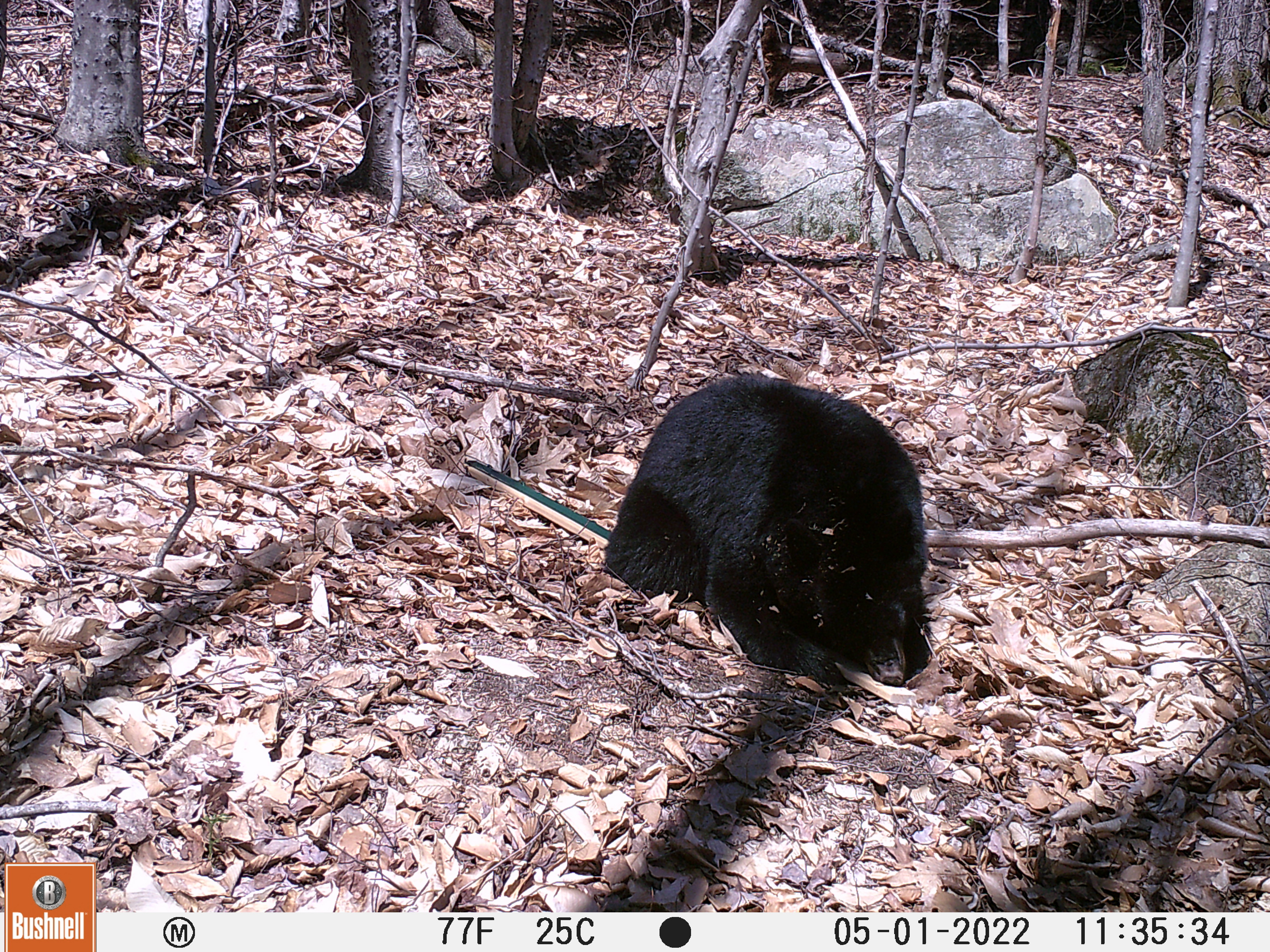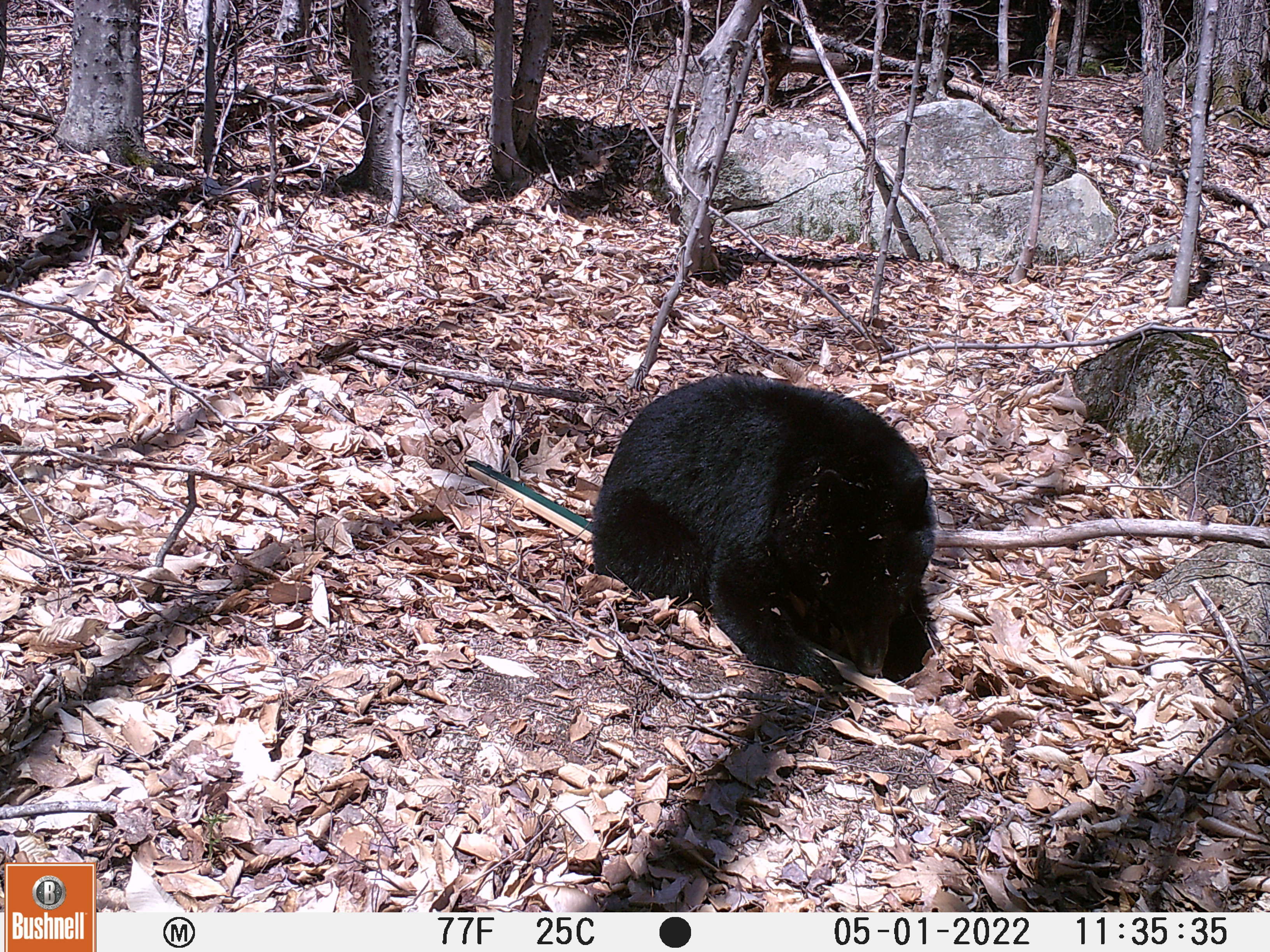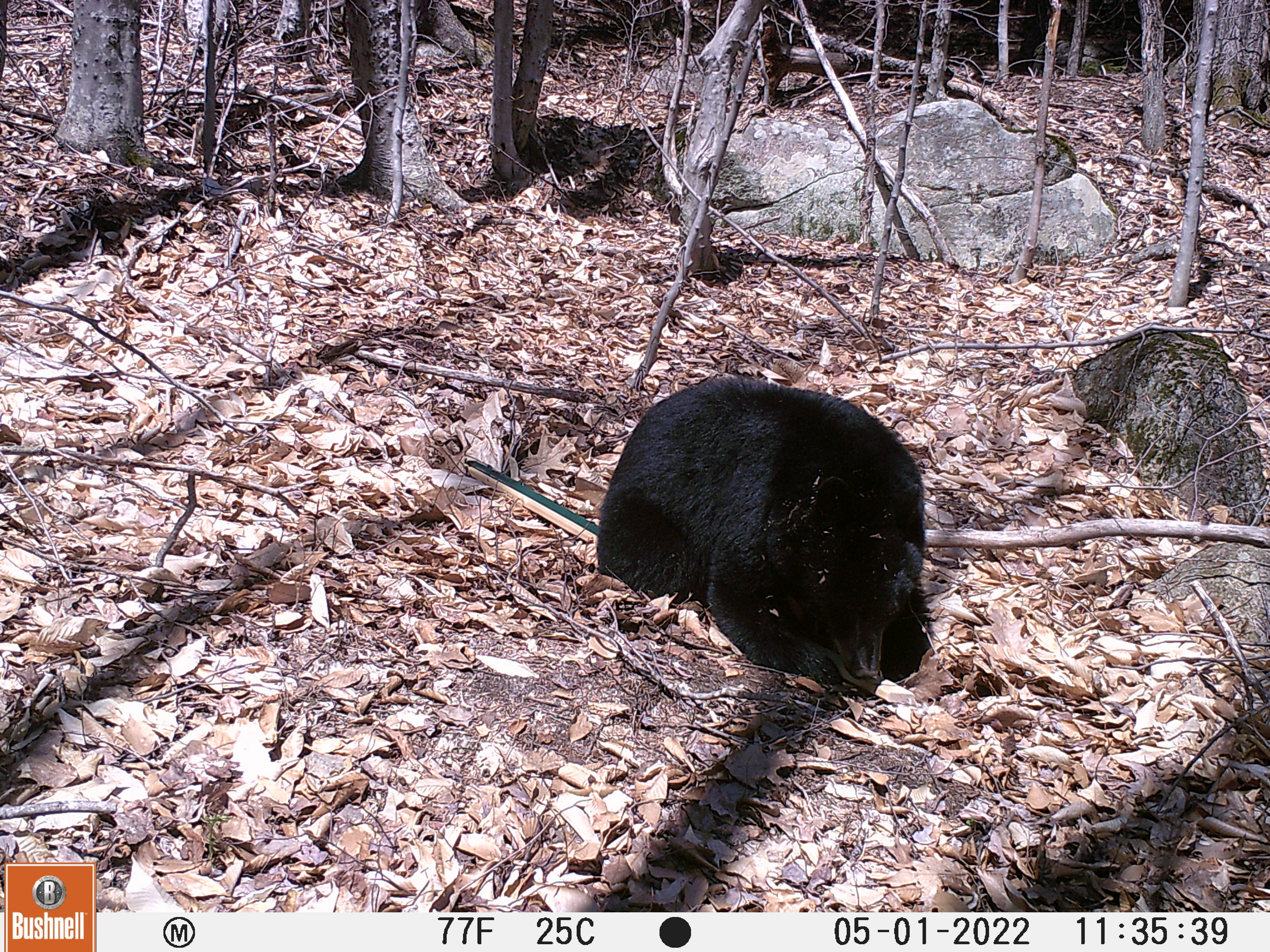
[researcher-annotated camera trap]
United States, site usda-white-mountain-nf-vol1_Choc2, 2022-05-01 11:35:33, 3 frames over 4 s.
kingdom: Animalia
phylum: Chordata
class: Mammalia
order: Carnivora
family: Ursidae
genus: Ursus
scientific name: Ursus americanus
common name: black bear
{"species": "black bear (Ursus americanus)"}